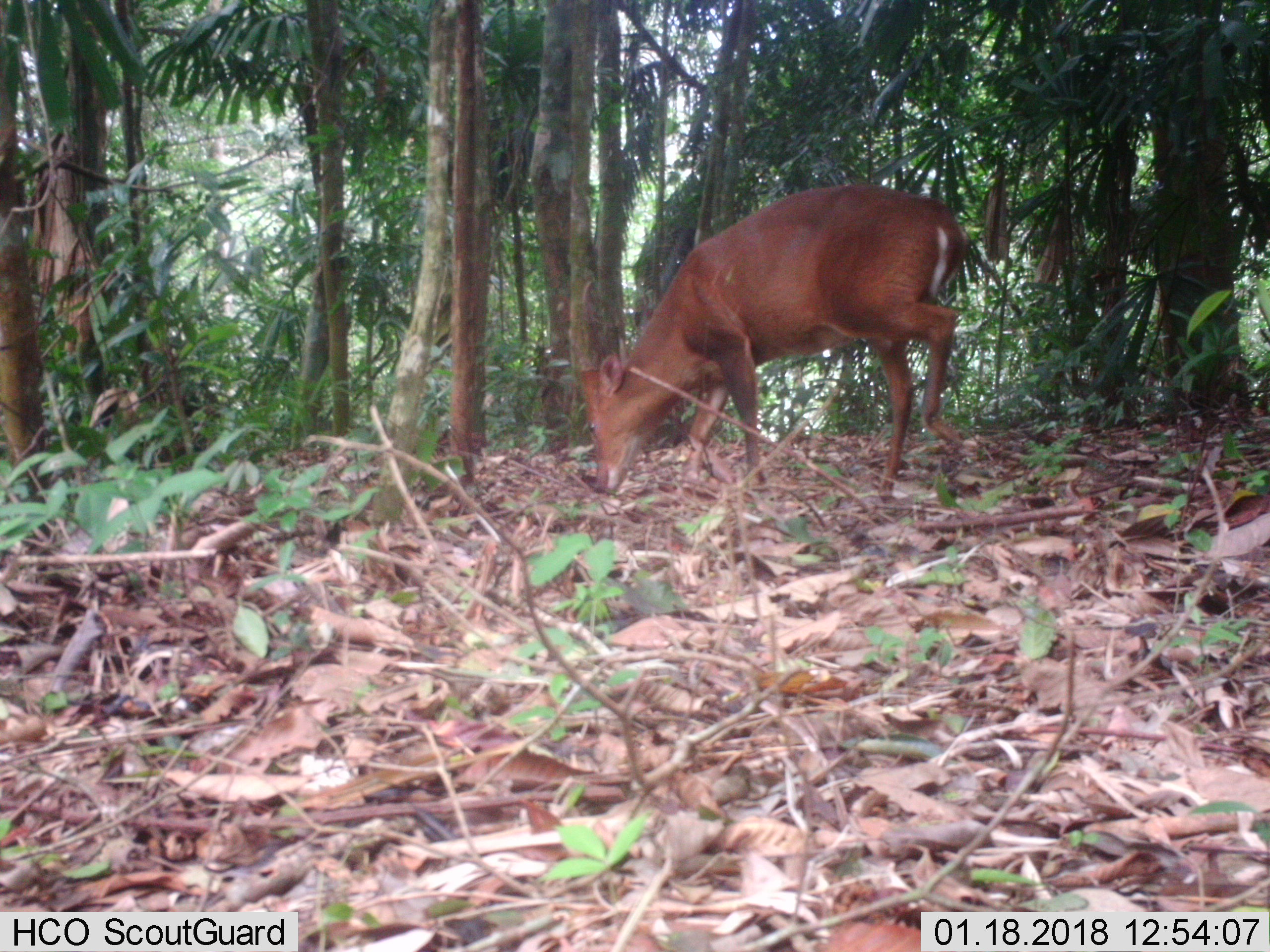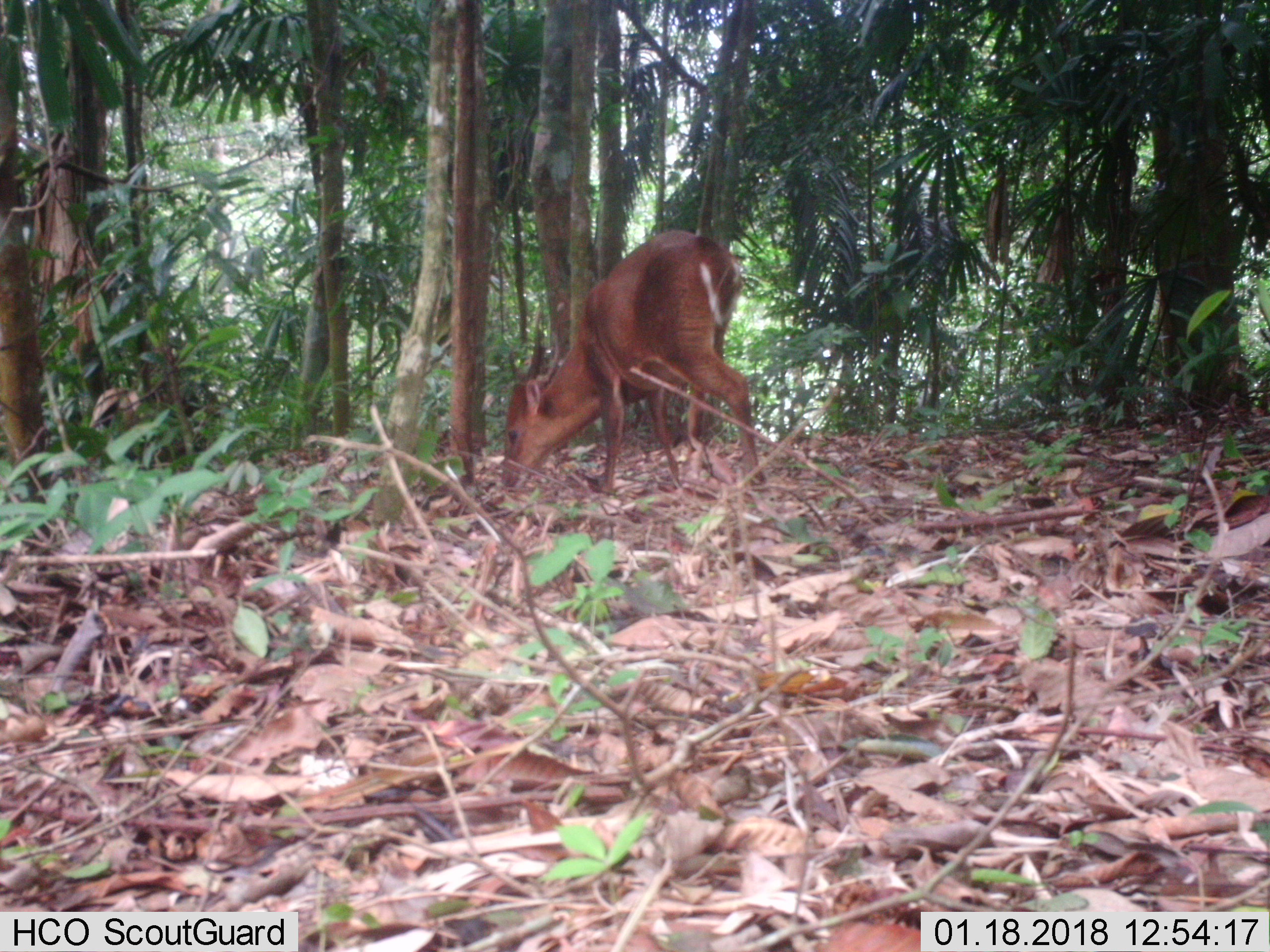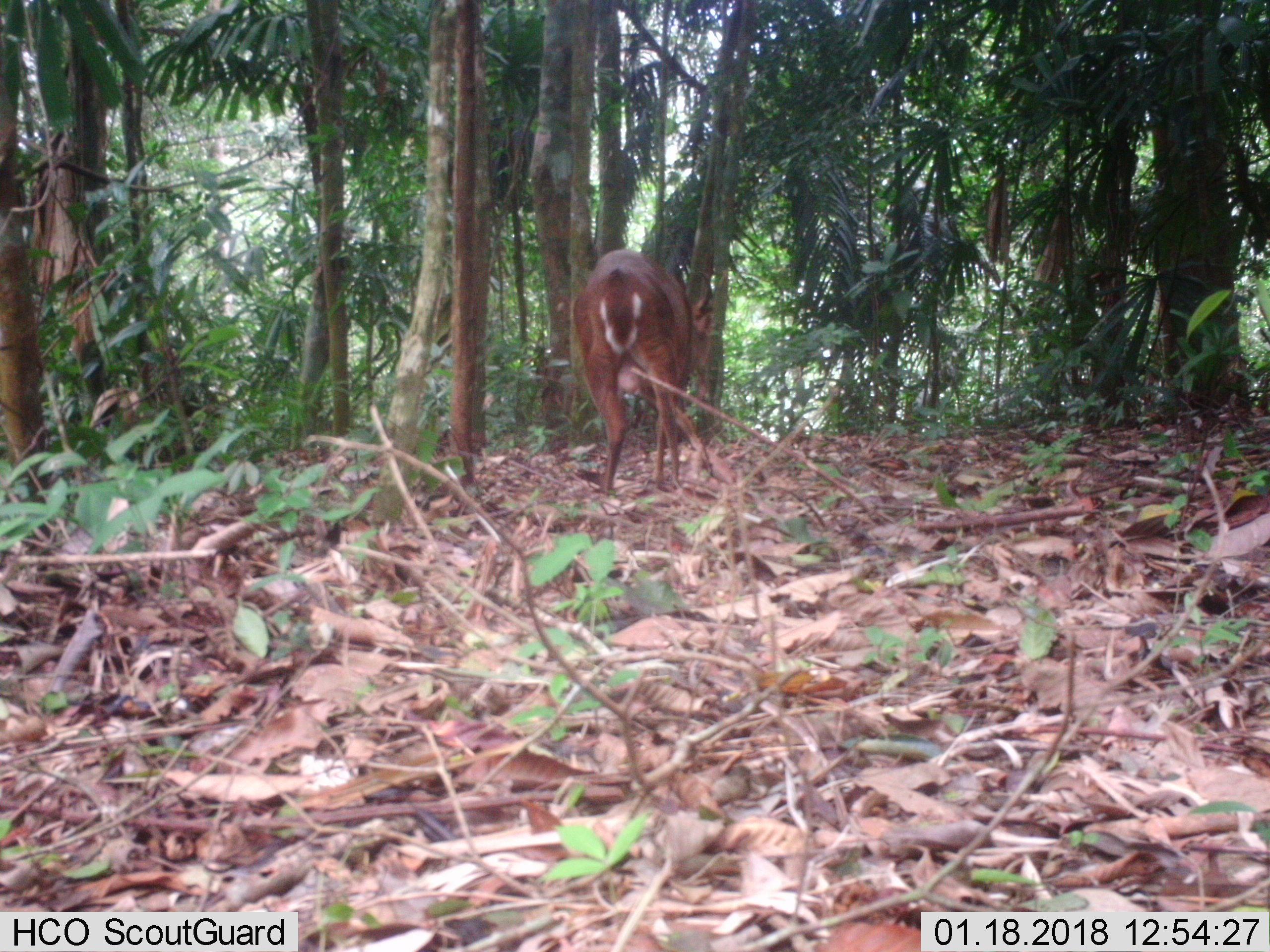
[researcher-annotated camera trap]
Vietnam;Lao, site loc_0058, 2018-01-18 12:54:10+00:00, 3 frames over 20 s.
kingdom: Animalia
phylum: Chordata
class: Mammalia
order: Artiodactyla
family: Cervidae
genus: Muntiacus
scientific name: Muntiacus vuquangensis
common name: large-antlered muntjac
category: large antlered muntjac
Large antlered muntjac (large-antlered muntjac) (Muntiacus vuquangensis). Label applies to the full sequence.